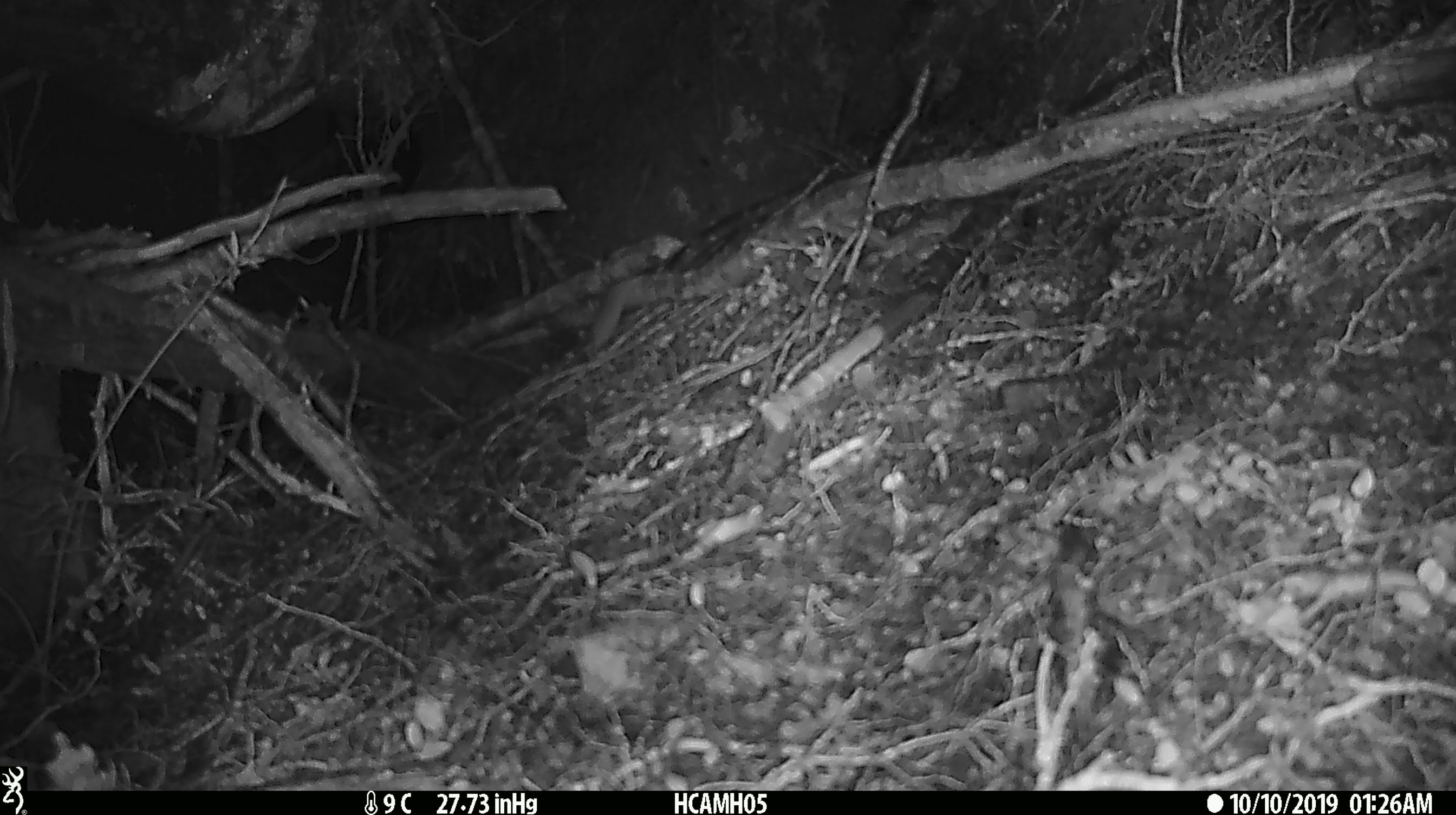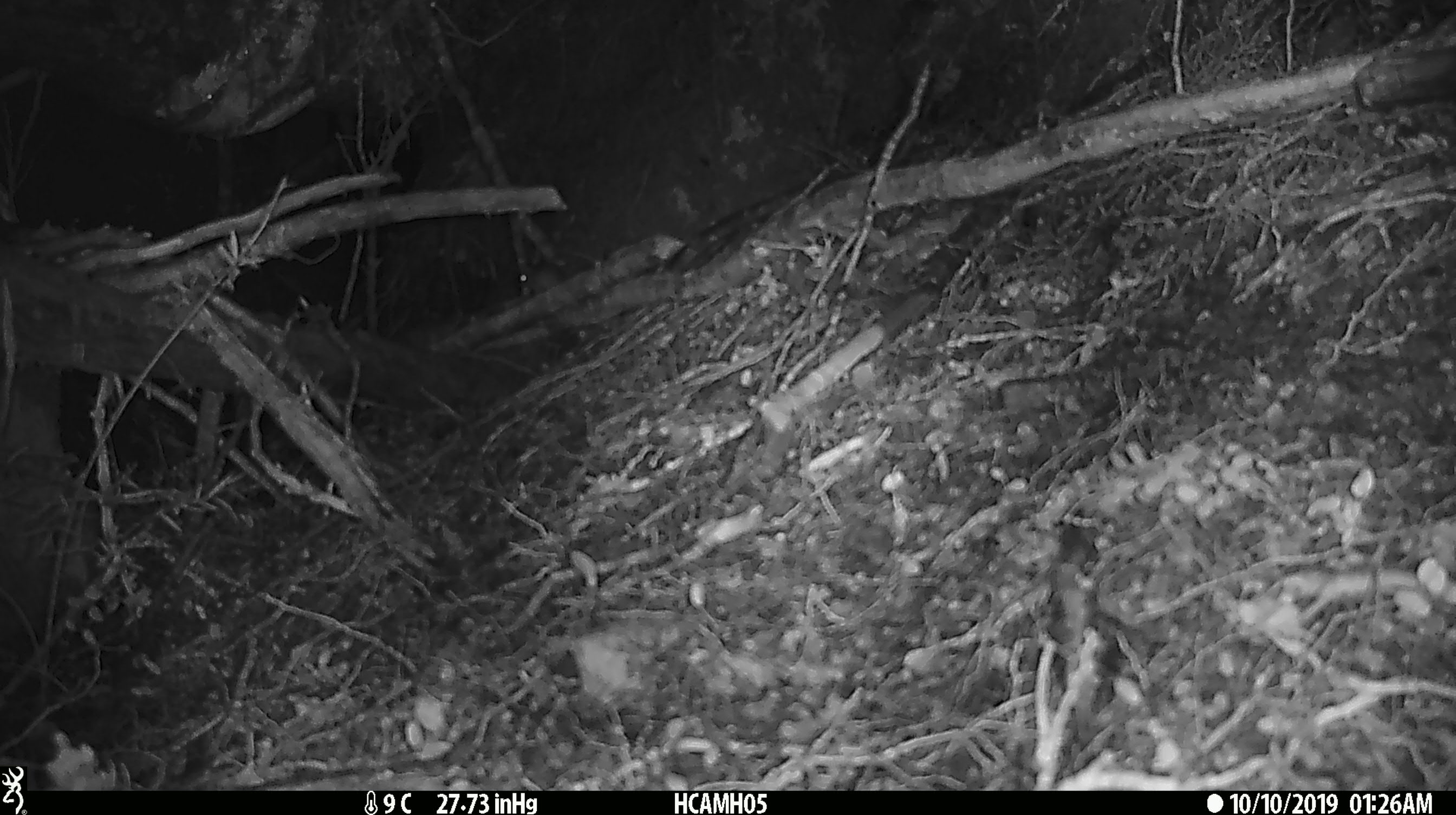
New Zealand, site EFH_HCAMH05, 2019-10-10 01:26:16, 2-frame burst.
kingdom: Animalia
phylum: Chordata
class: Mammalia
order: Rodentia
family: Muridae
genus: Mus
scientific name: Mus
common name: mouse